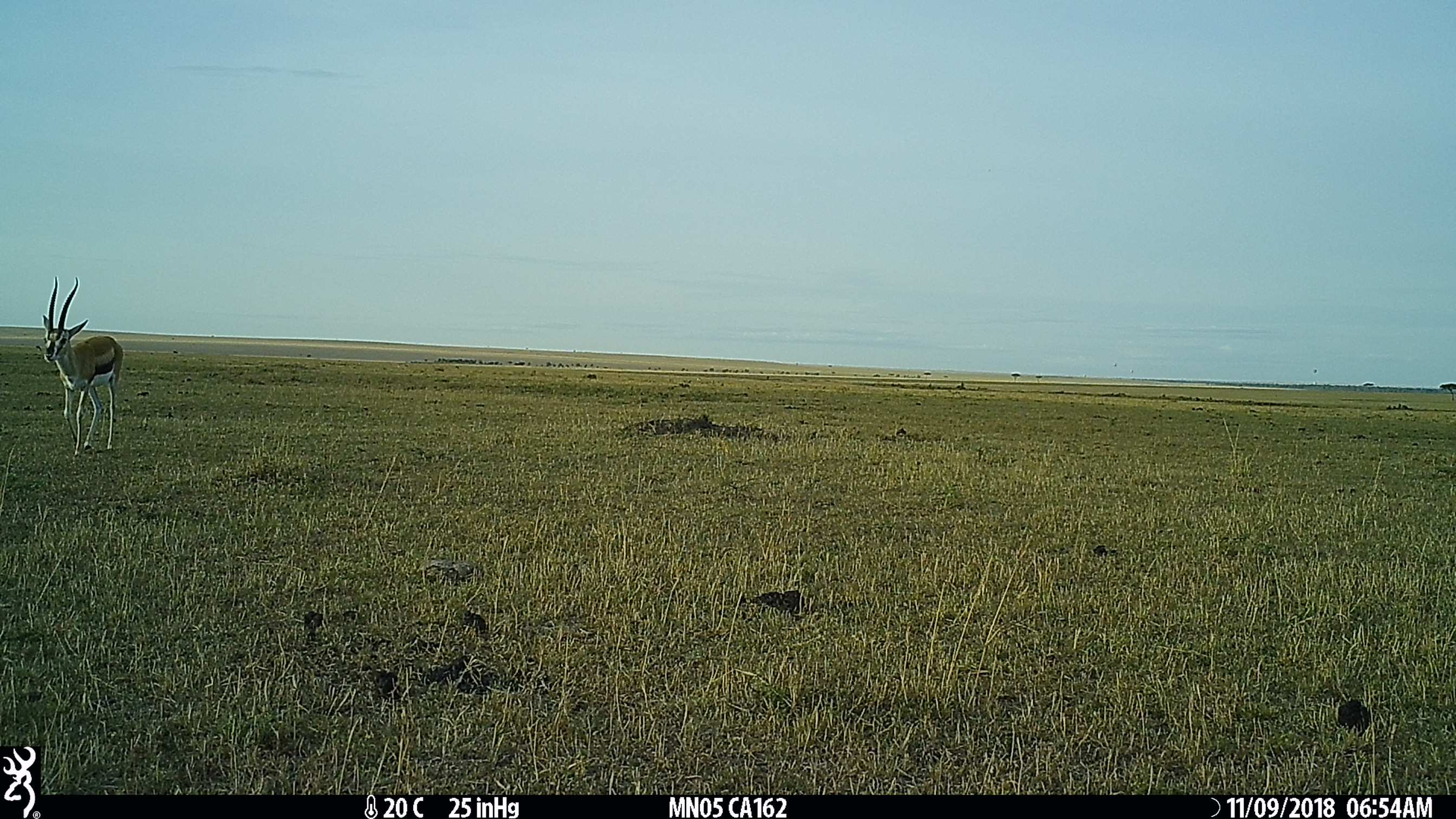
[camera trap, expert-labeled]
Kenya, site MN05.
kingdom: Animalia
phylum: Chordata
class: Mammalia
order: Artiodactyla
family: Bovidae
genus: Eudorcas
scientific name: Eudorcas thomsonii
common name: thomon's gazelle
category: gazelle thomsons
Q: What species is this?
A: Gazelle thomsons (thomon's gazelle) (Eudorcas thomsonii).